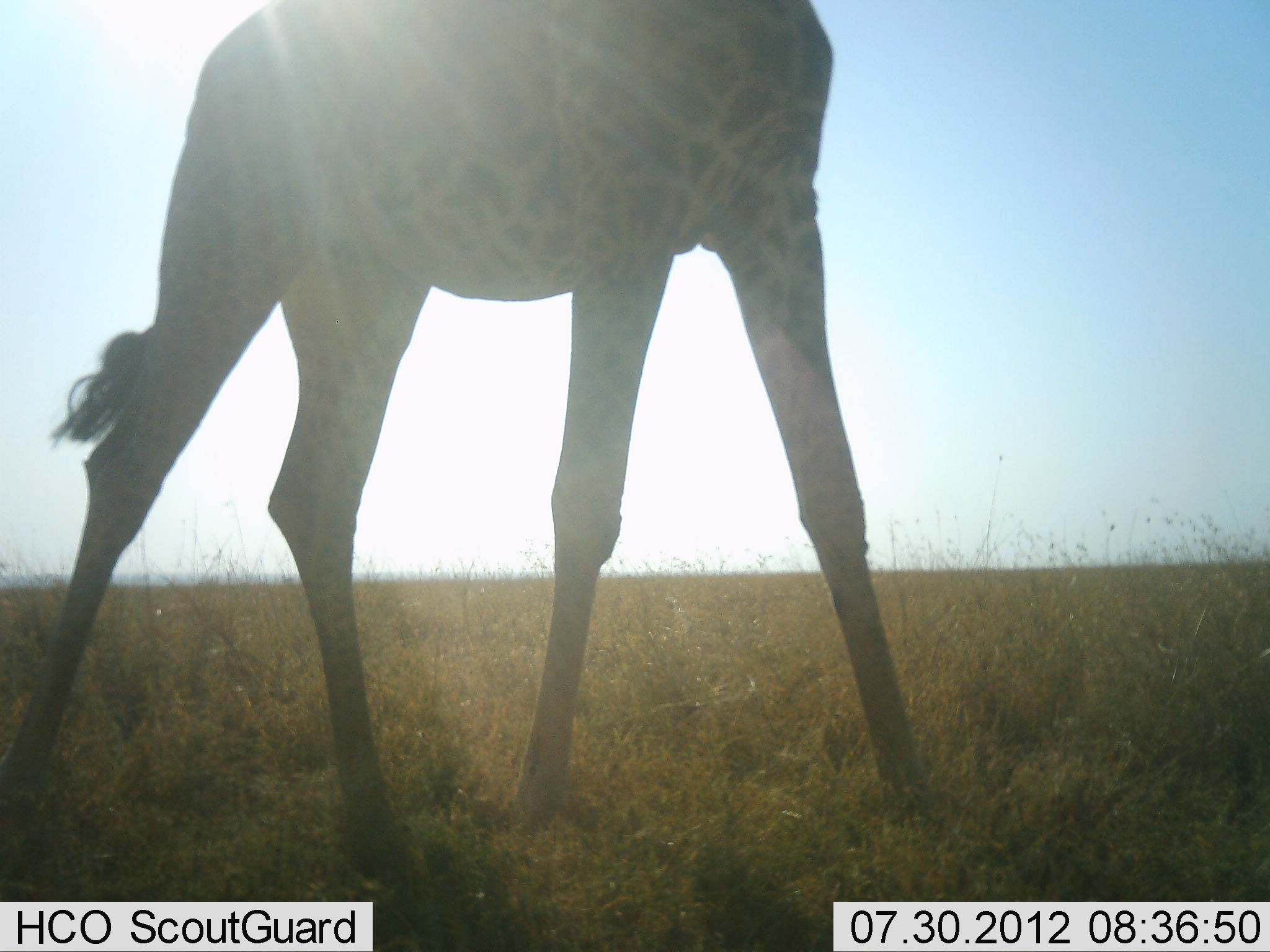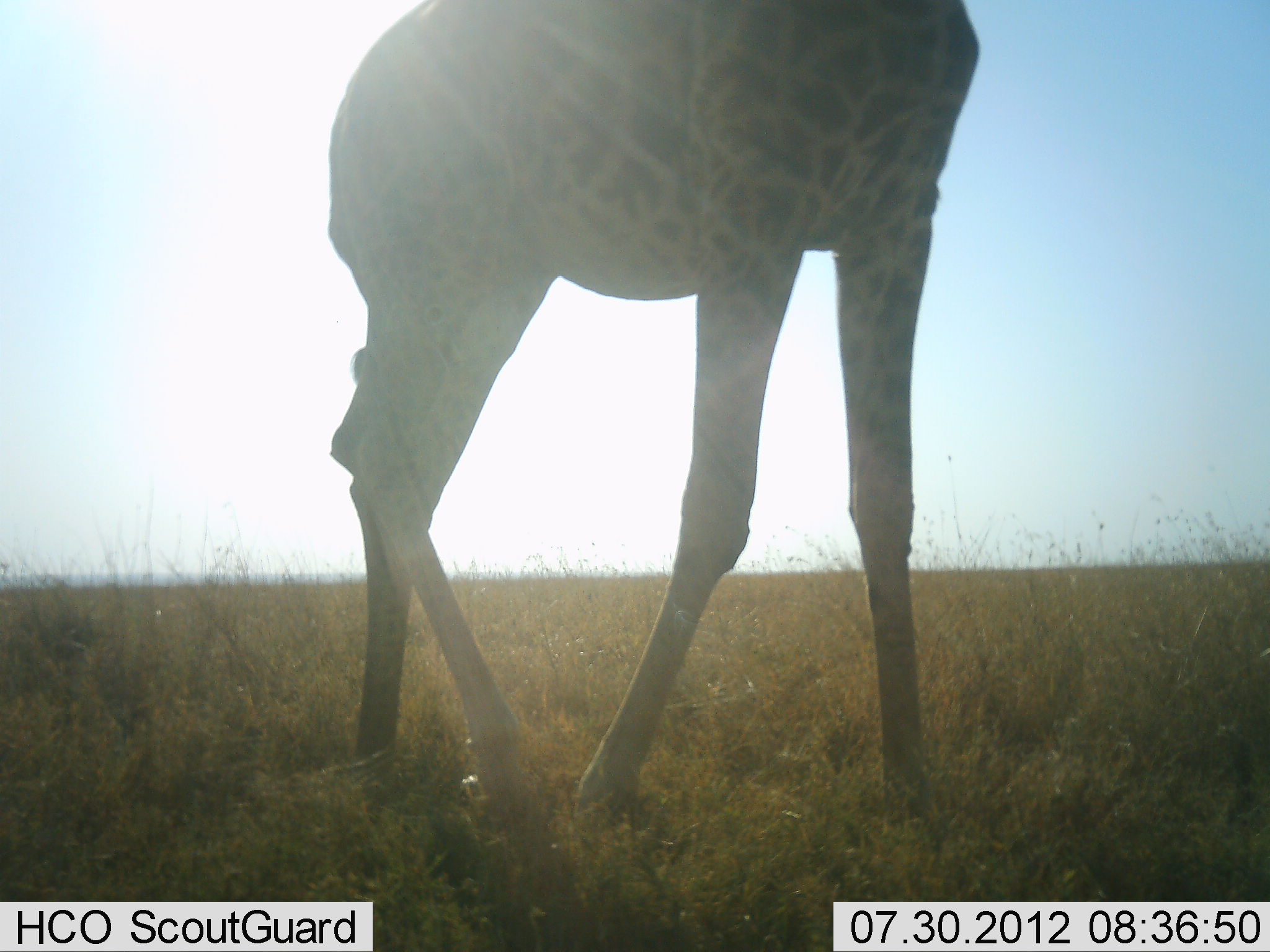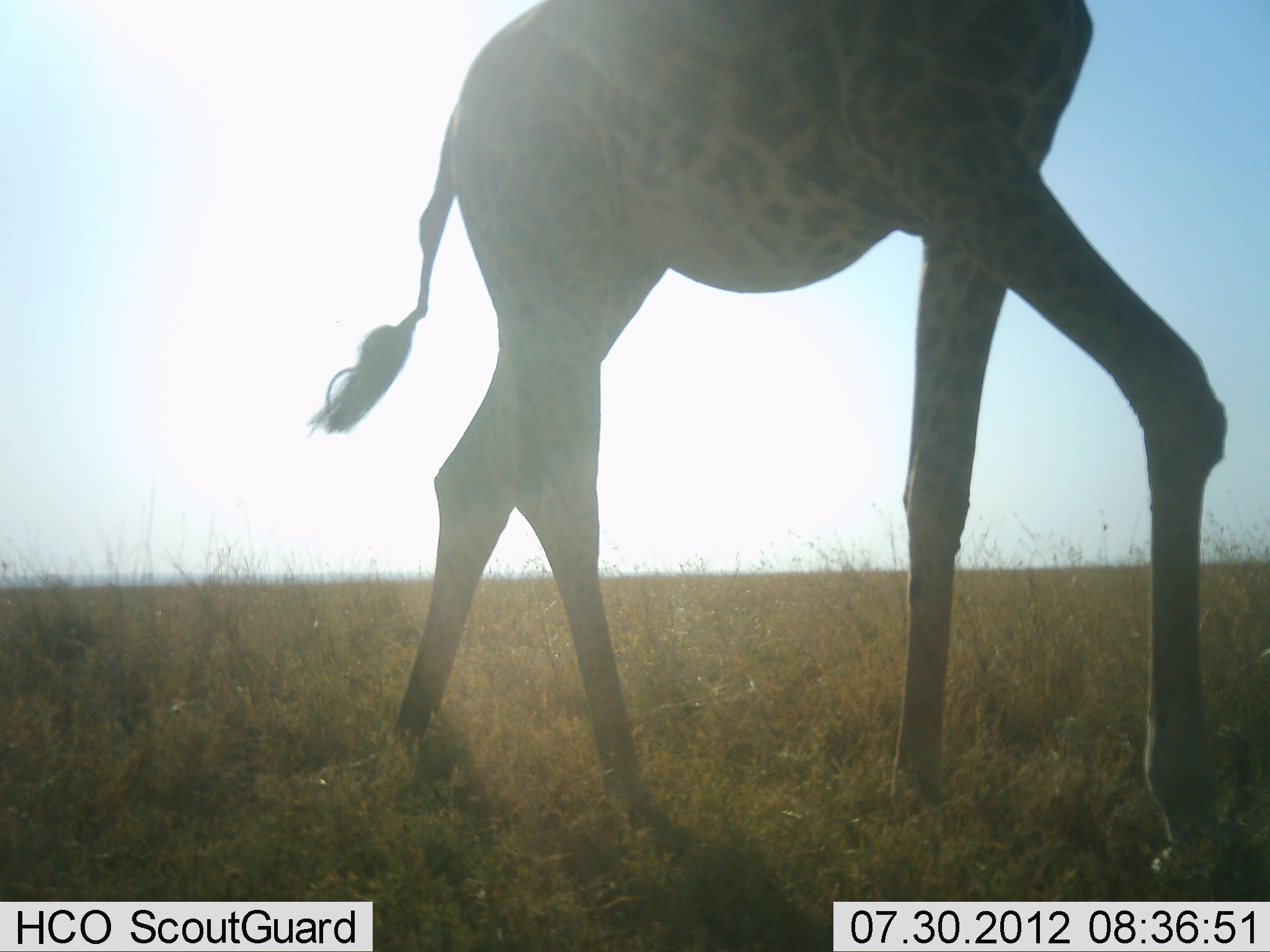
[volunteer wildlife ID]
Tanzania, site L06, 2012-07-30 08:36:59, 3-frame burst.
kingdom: Animalia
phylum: Chordata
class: Mammalia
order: Artiodactyla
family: Giraffidae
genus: Giraffa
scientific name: Giraffa camelopardalis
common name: giraffe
Giraffe (Giraffa camelopardalis), count 1. Behavior (volunteer vote fractions): standing 0%, resting 0%, moving 100%, interacting 0%. Young present (vote fraction): 0%. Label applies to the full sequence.